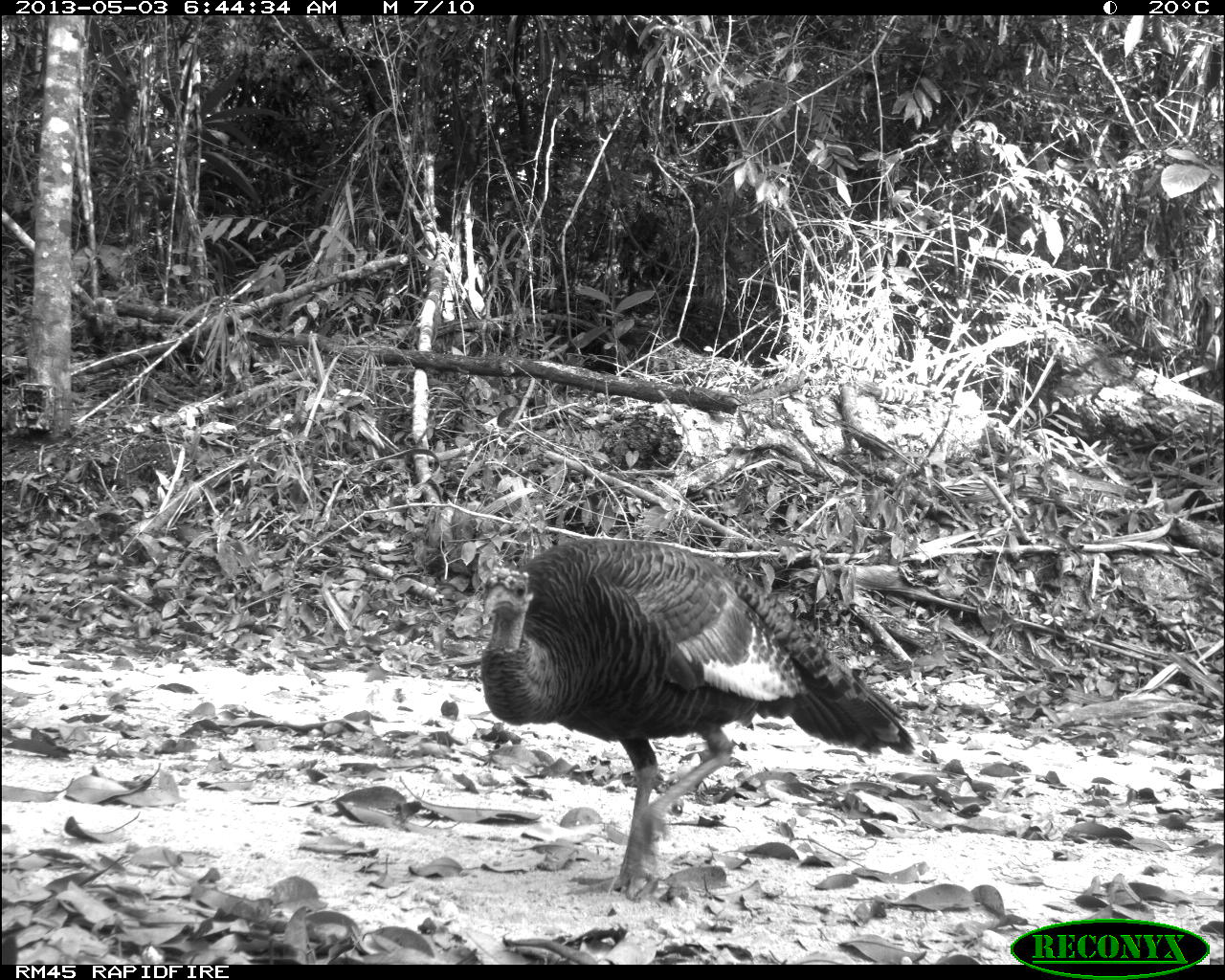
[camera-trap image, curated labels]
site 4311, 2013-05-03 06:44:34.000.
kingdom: Animalia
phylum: Chordata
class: Aves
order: Galliformes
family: Phasianidae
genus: Meleagris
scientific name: Meleagris ocellata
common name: ocellated turkey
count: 1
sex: female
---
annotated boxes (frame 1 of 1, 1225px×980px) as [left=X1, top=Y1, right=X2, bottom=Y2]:
meleagris ocellata: [left=476, top=537, right=920, bottom=902]